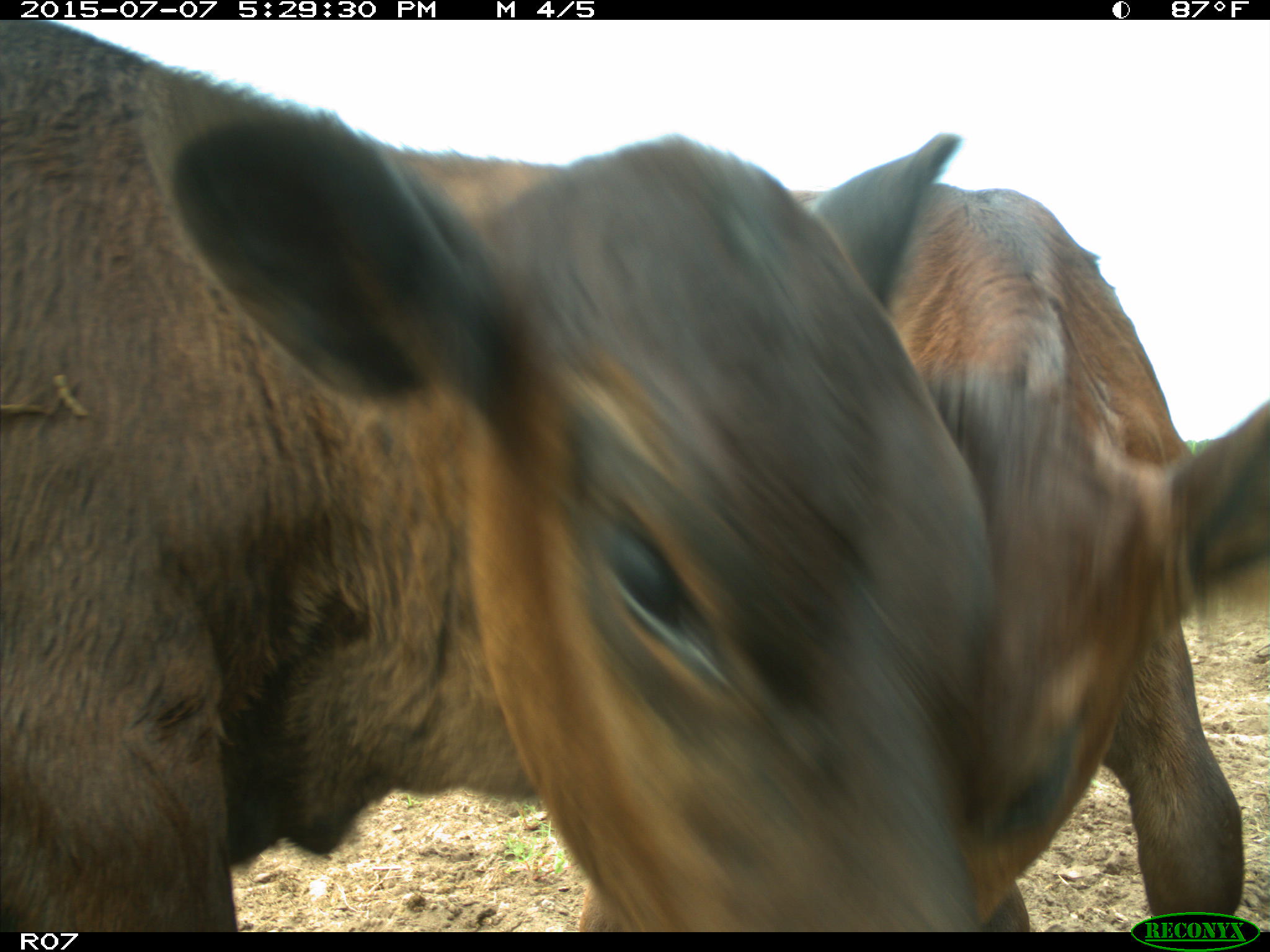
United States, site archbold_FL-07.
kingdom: Animalia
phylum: Chordata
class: Mammalia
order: Artiodactyla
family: Bovidae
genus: Bos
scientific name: Bos taurus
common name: domestic cow